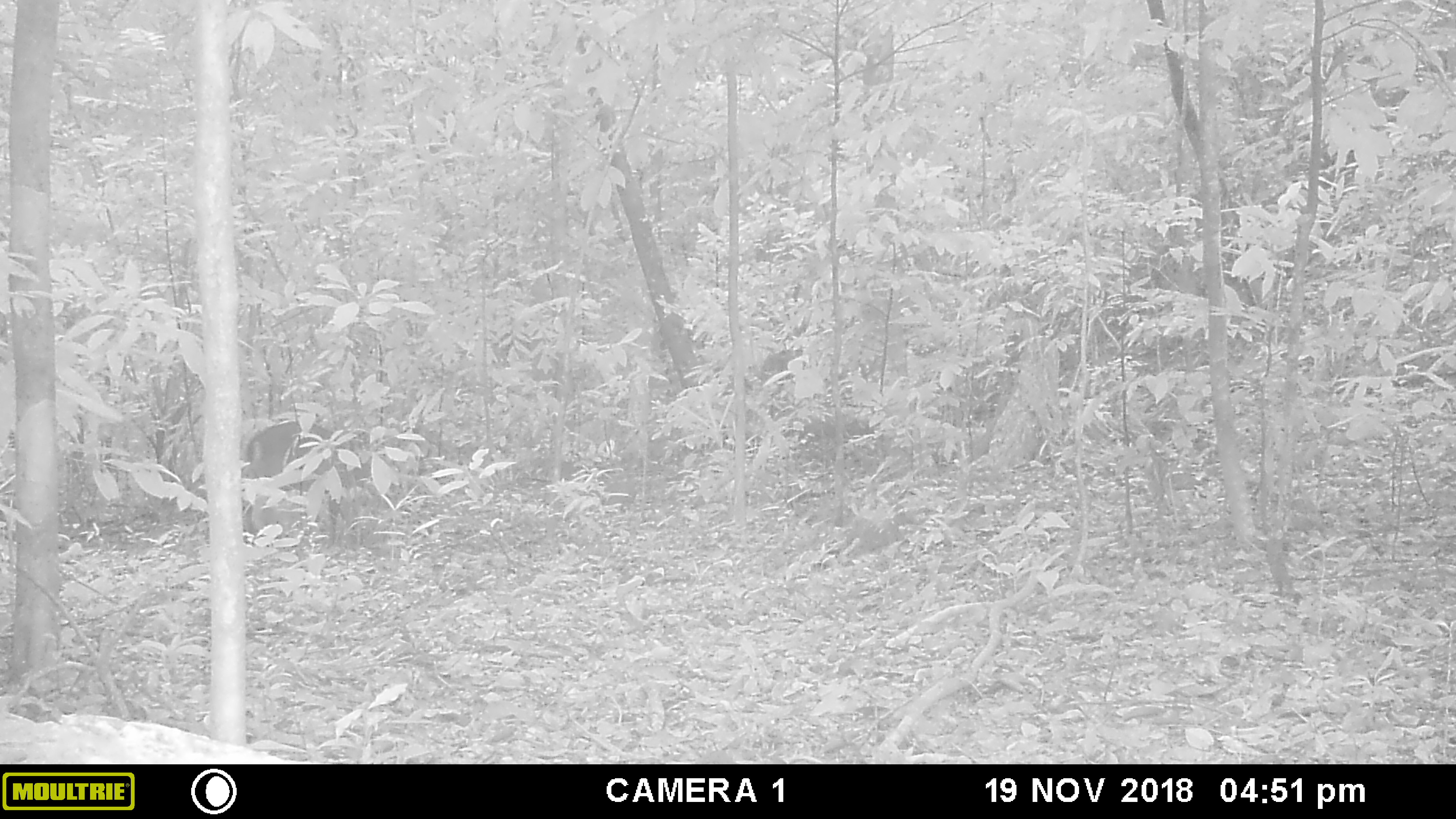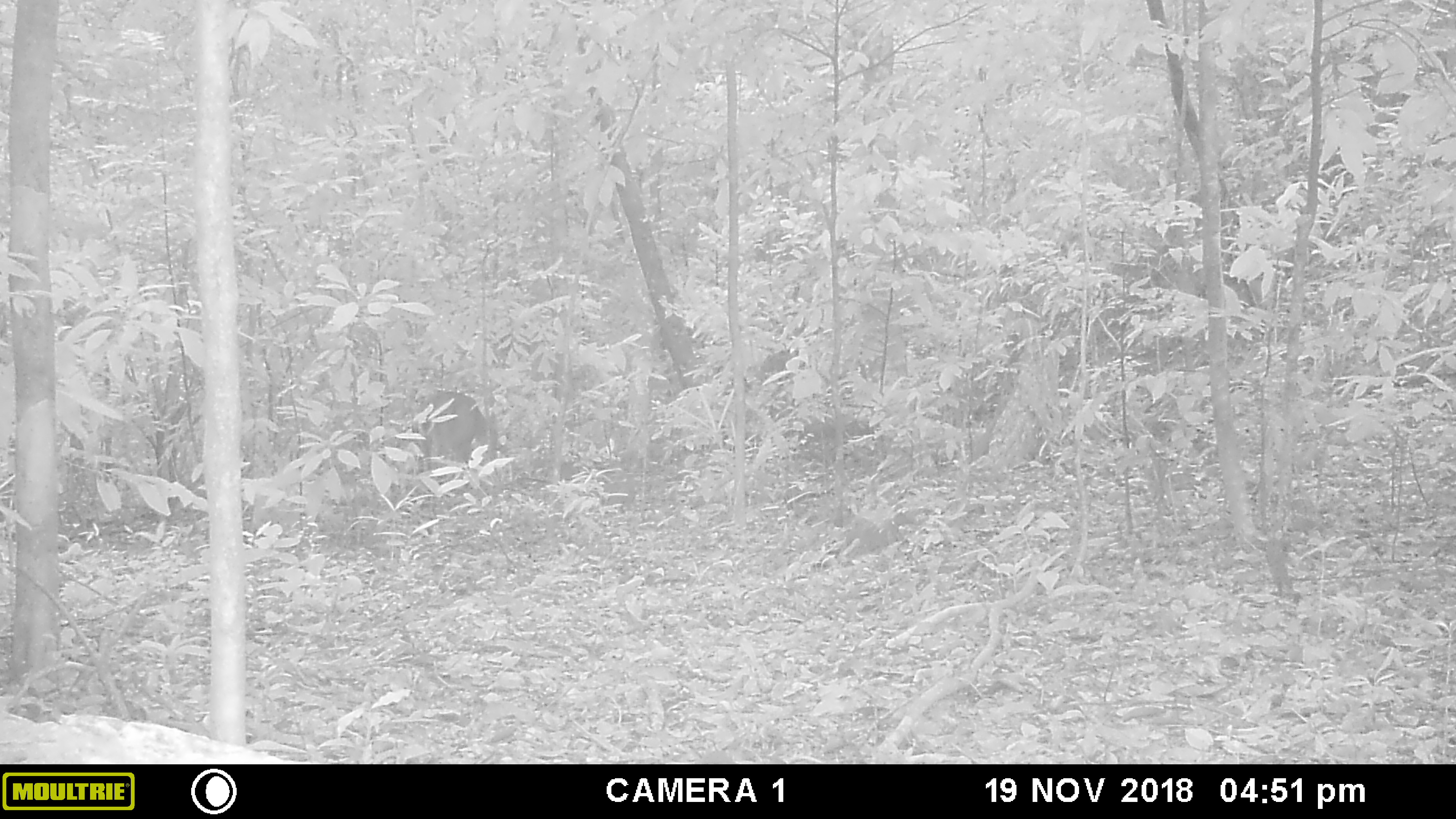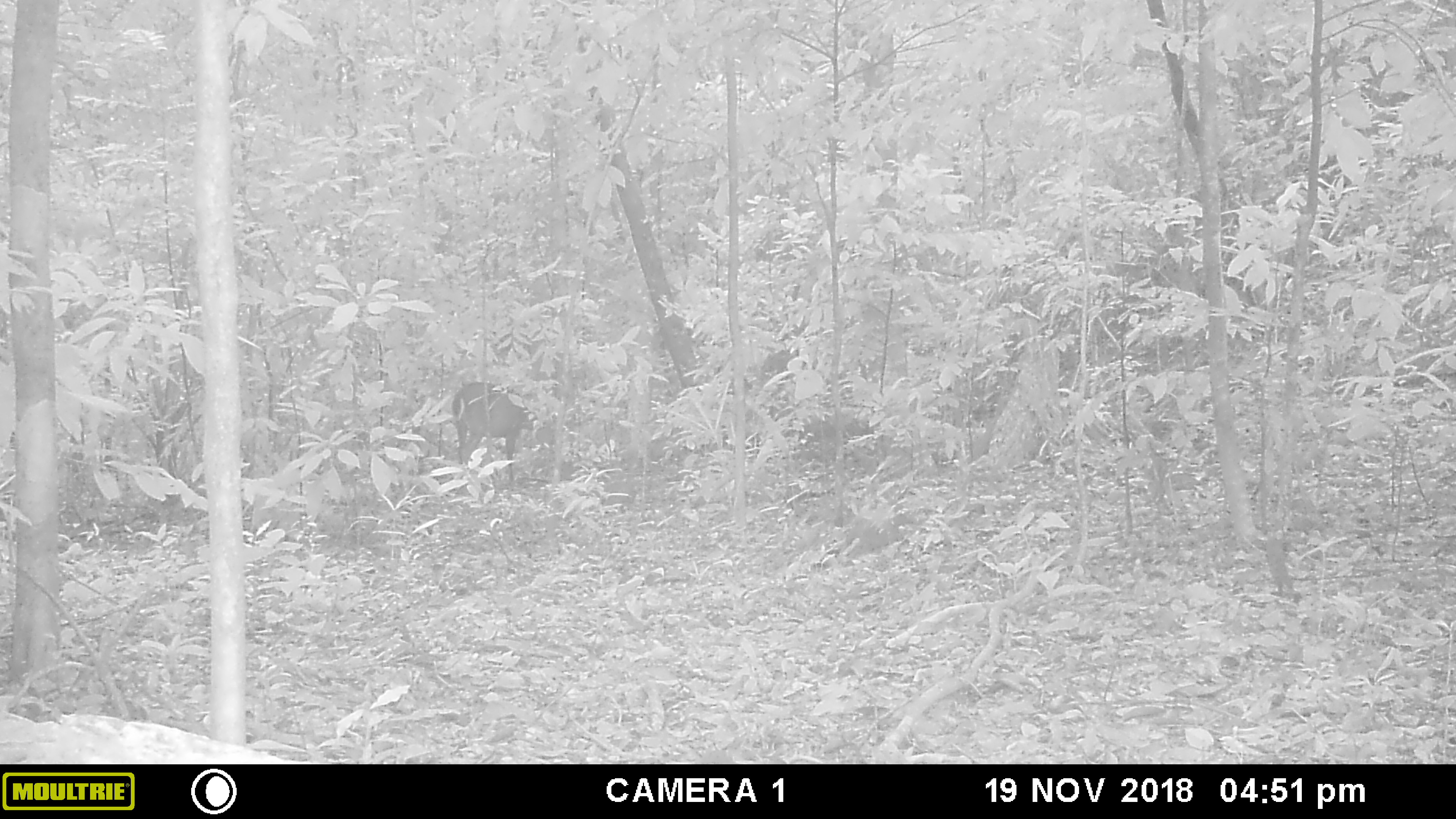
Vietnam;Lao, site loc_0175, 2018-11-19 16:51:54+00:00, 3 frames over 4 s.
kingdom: Animalia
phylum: Chordata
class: Mammalia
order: Artiodactyla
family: Cervidae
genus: Muntiacus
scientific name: Muntiacus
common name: muntjacs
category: unidentified muntjac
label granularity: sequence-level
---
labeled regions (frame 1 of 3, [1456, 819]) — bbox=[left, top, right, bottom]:
unidentified muntjac: bbox=[243, 418, 392, 546]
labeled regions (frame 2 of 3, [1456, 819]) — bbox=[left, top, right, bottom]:
unidentified muntjac: bbox=[410, 390, 489, 484]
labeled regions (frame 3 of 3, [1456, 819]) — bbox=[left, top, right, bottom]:
unidentified muntjac: bbox=[451, 381, 545, 483]